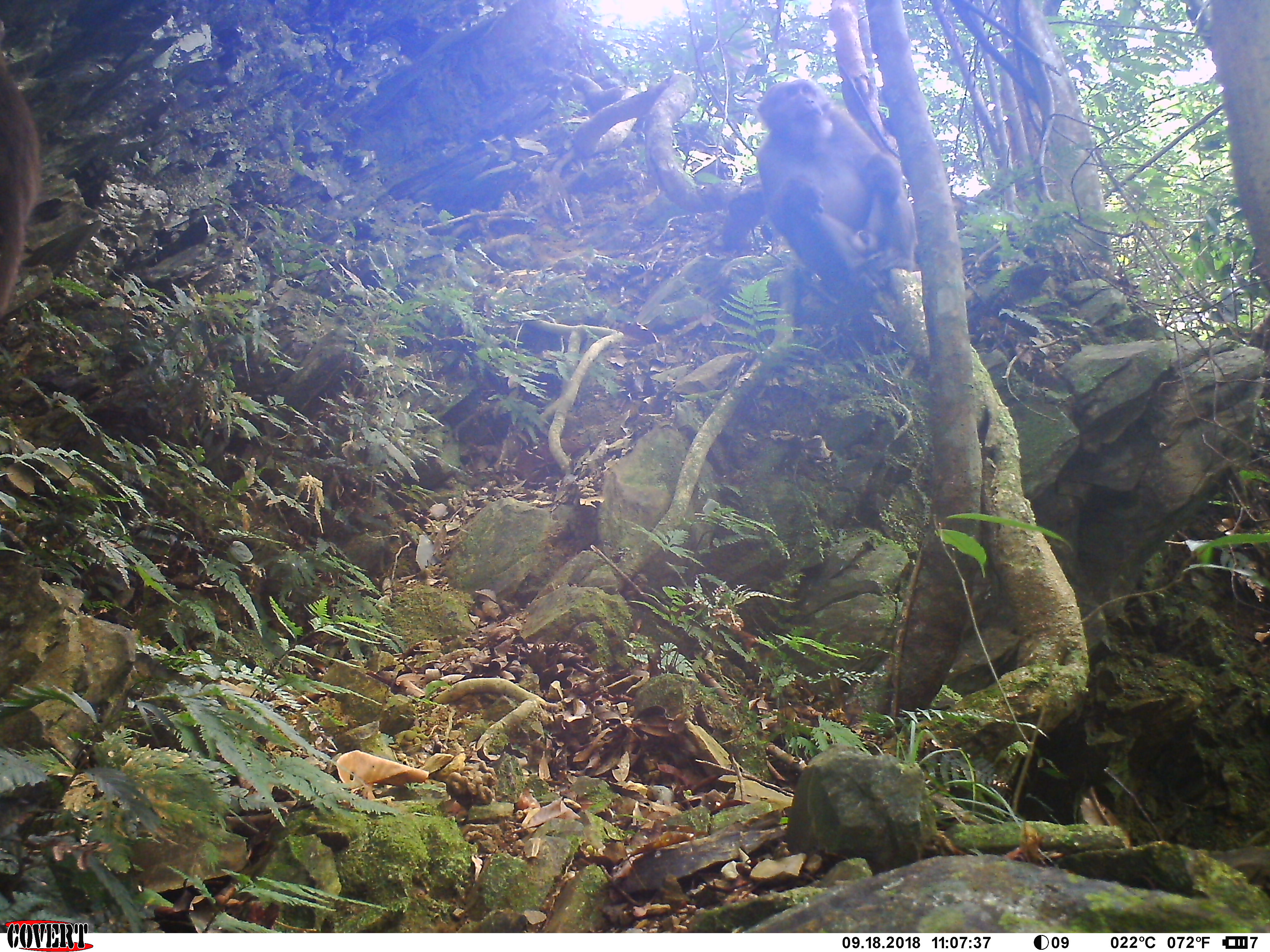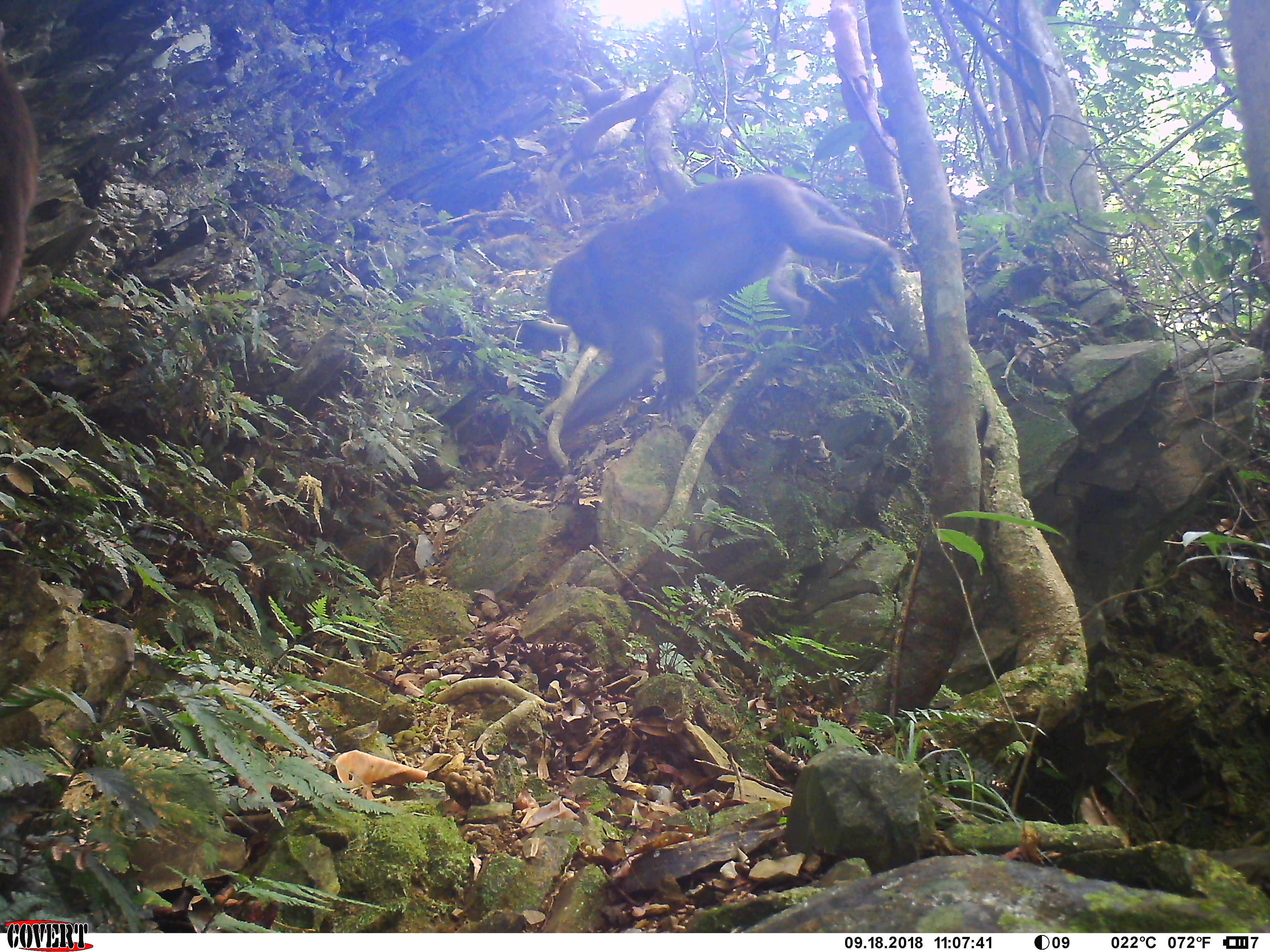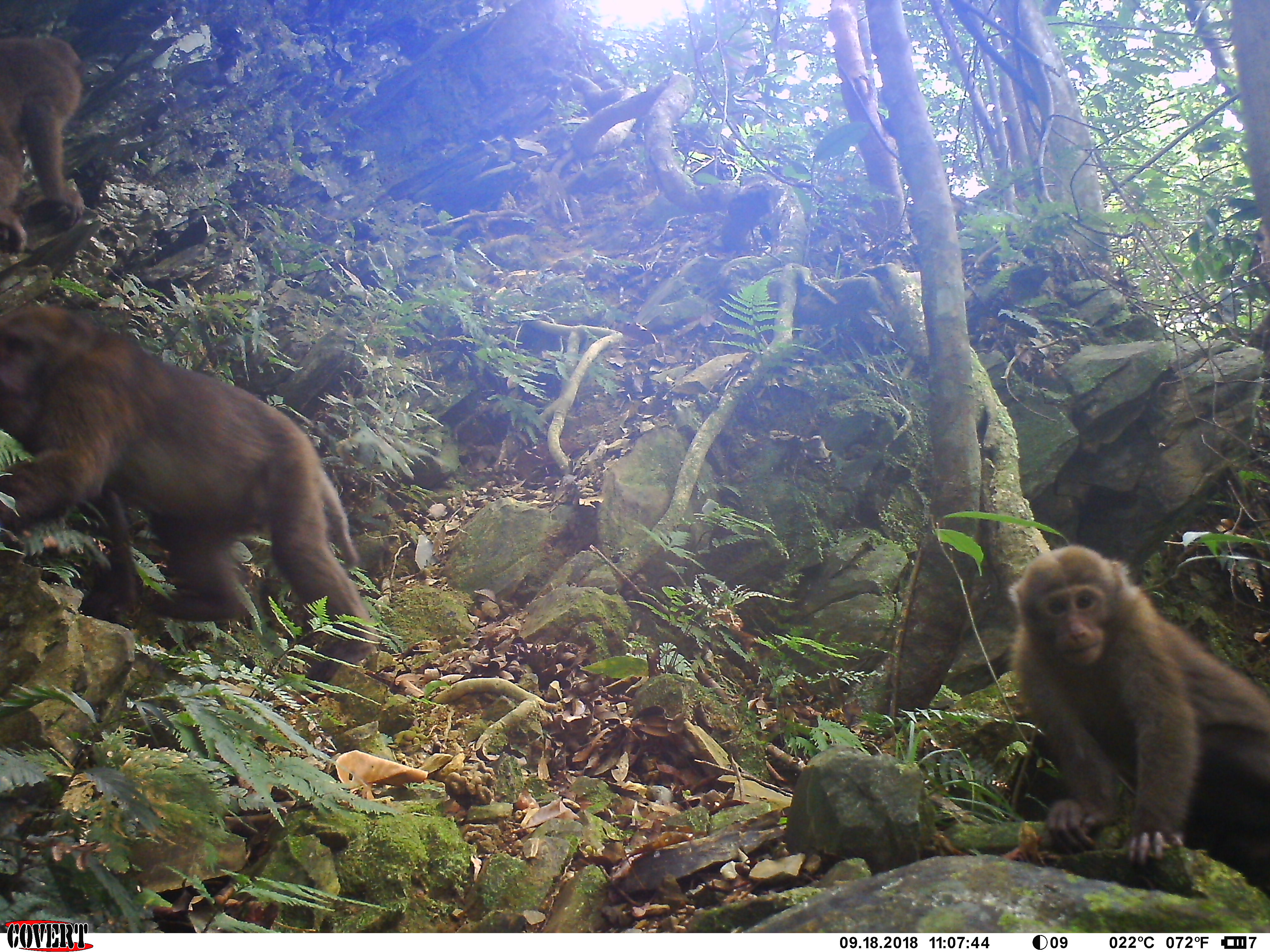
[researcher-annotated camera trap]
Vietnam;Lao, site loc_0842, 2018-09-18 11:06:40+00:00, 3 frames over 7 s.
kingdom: Animalia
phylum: Chordata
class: Mammalia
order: Primates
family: Cercopithecidae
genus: Macaca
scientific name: Macaca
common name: macaques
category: assam or rhesus macaque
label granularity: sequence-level